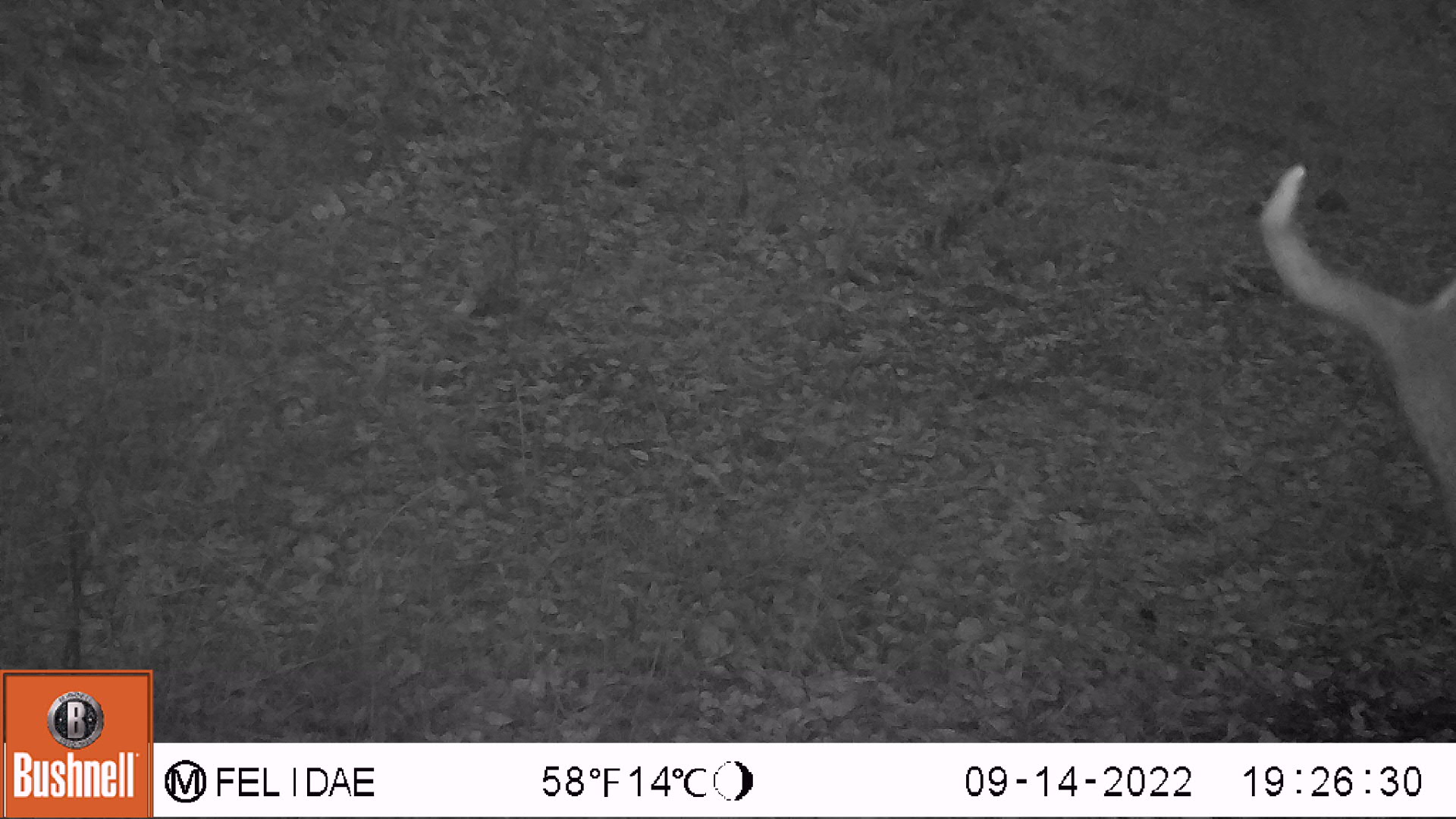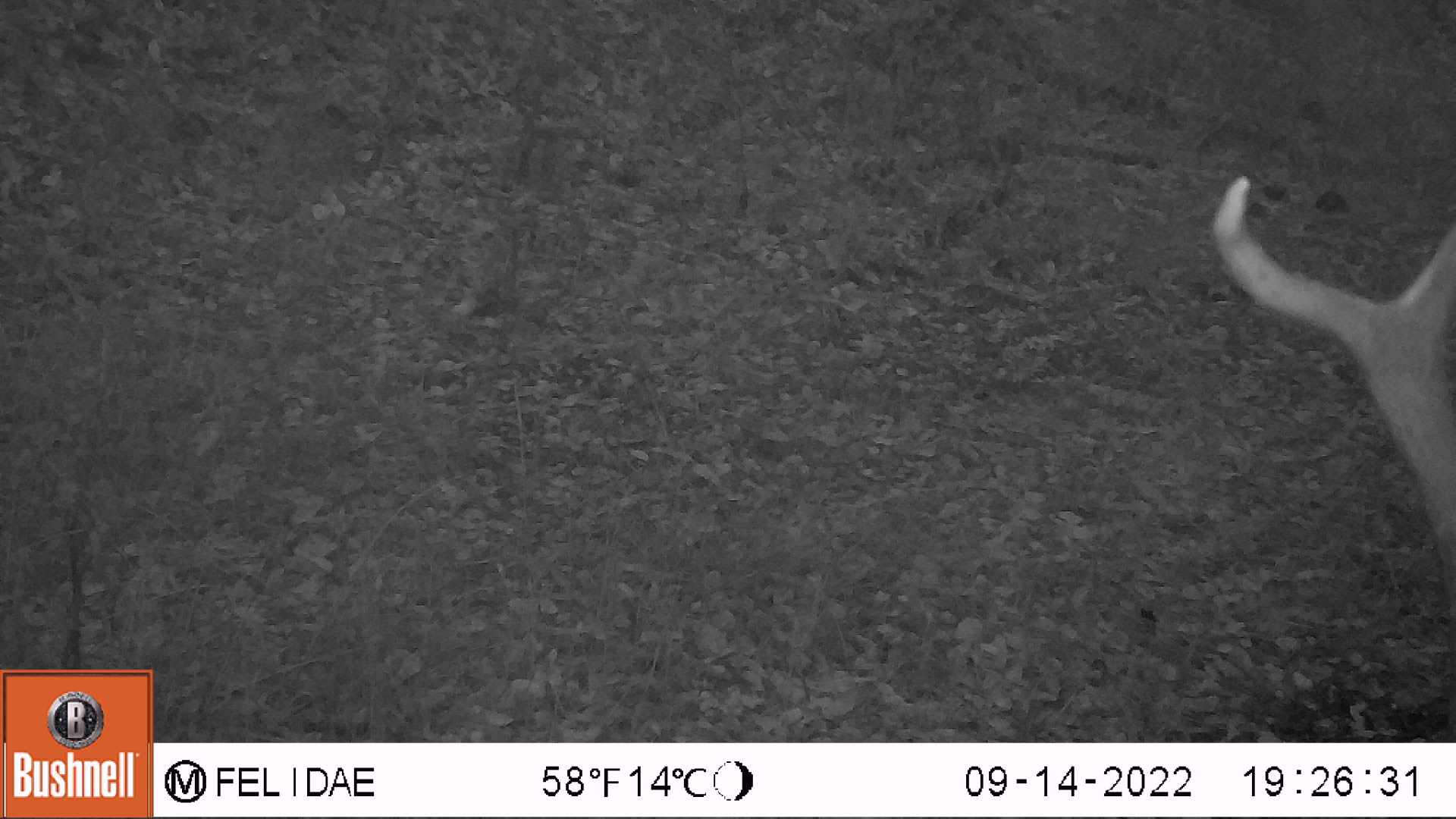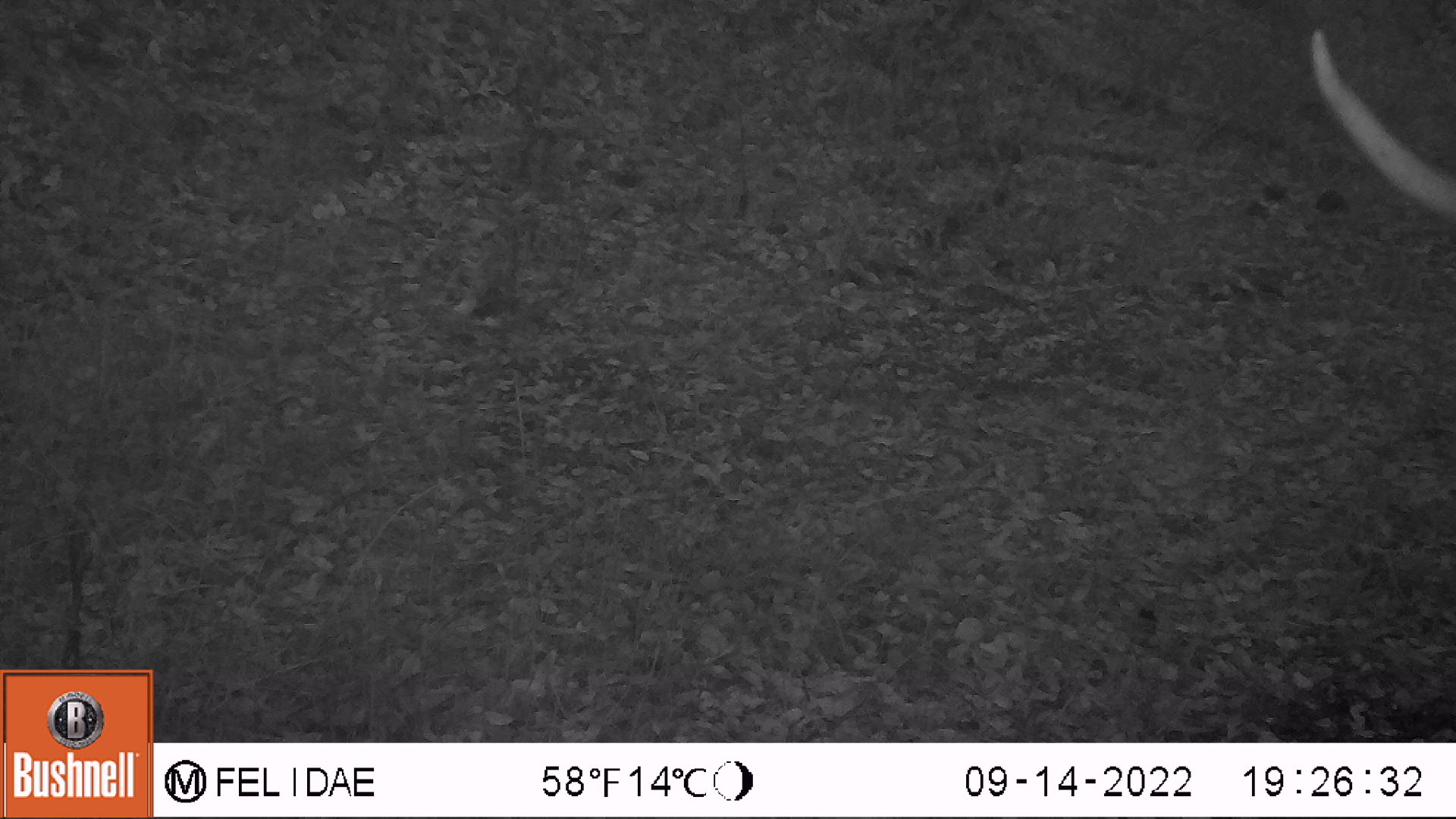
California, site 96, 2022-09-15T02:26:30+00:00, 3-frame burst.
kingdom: Animalia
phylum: Chordata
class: Mammalia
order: Artiodactyla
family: Cervidae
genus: Odocoileus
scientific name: Odocoileus hemionus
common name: mule deer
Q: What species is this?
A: Mule deer (Odocoileus hemionus).